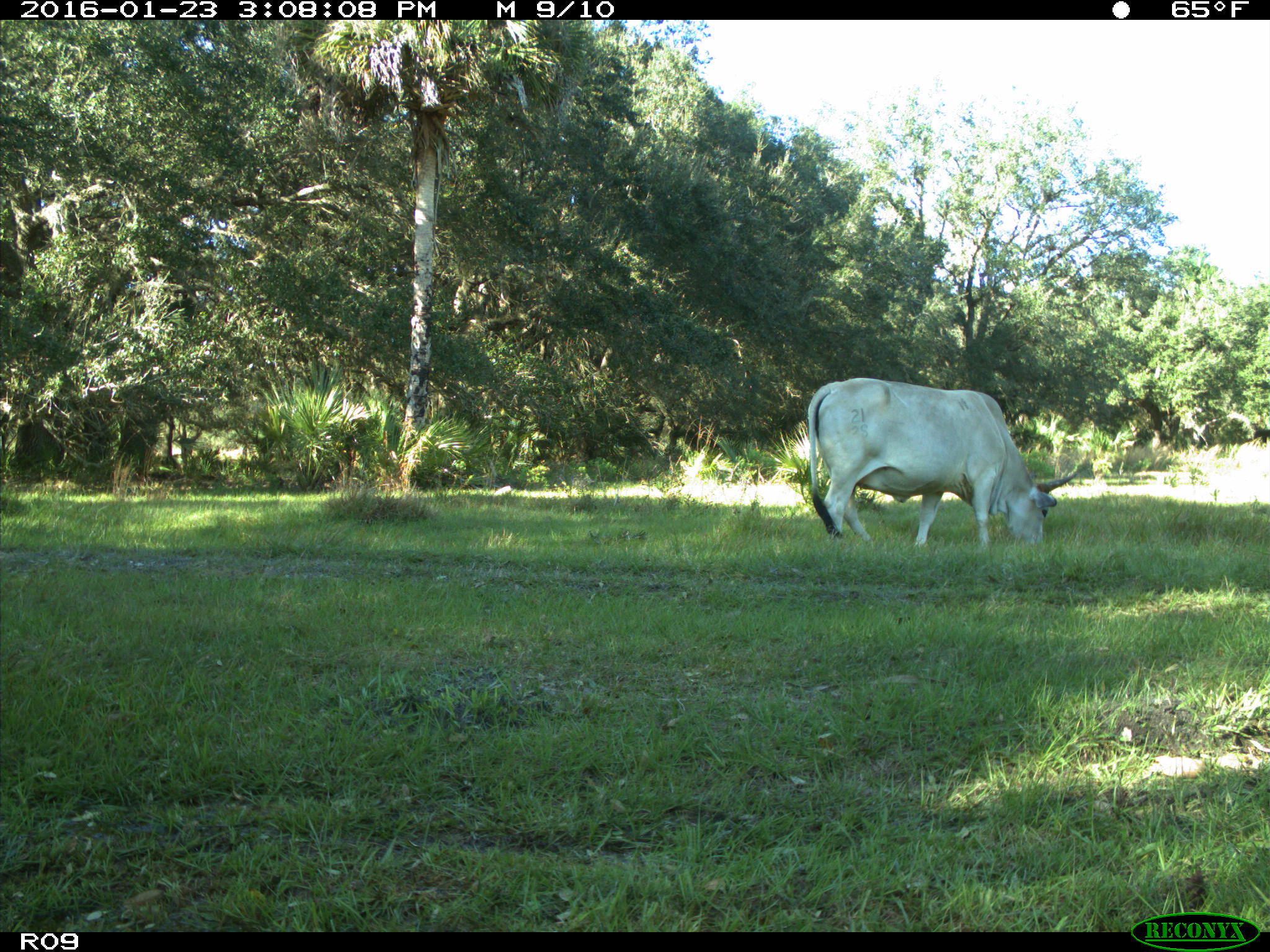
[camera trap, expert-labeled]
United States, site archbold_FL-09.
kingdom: Animalia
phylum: Chordata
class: Mammalia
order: Artiodactyla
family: Bovidae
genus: Bos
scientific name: Bos taurus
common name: domestic cow